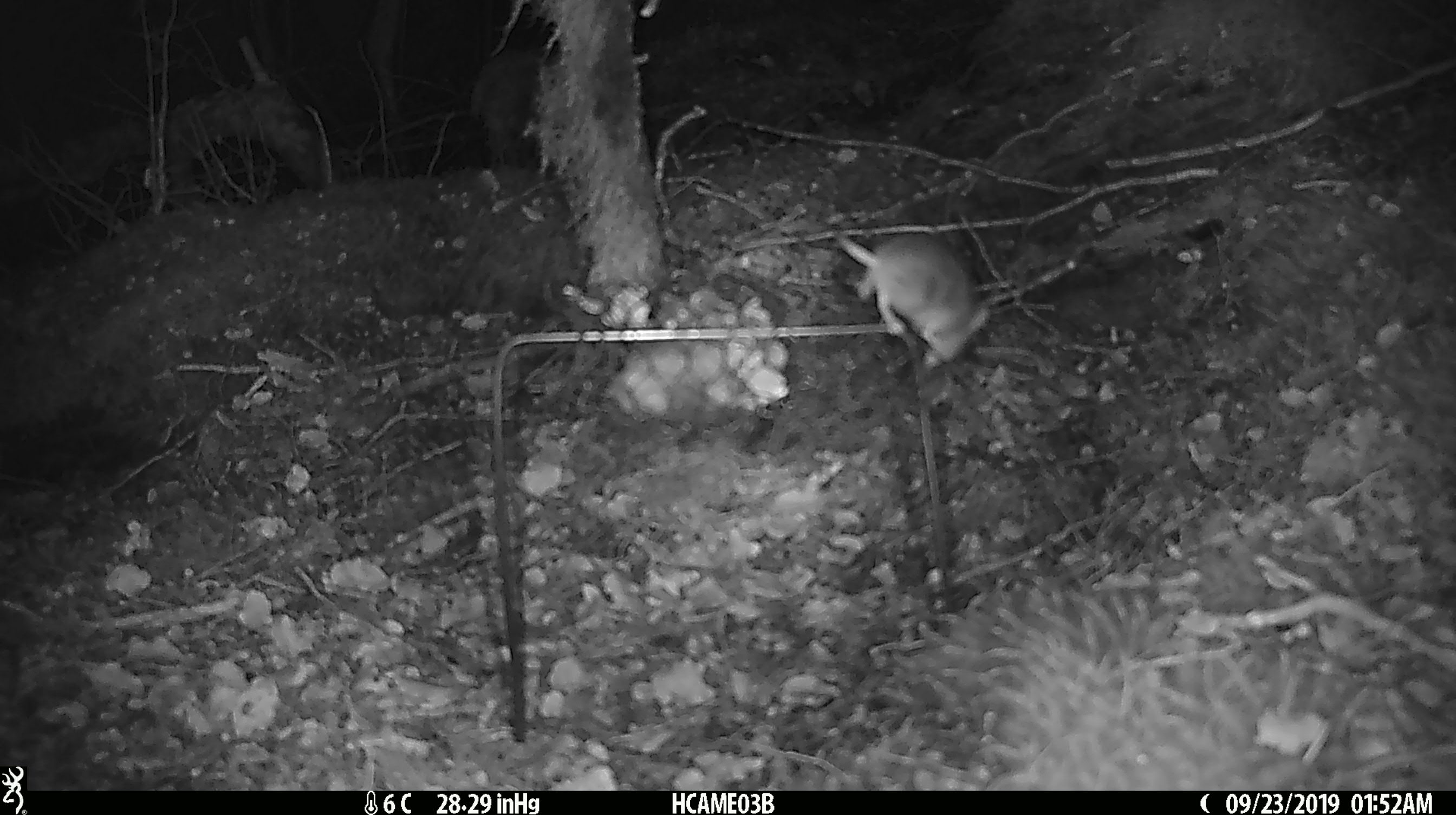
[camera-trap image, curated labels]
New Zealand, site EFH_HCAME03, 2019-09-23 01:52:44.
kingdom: Animalia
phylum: Chordata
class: Mammalia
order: Rodentia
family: Muridae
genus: Mus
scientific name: Mus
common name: mouse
Mouse (Mus).